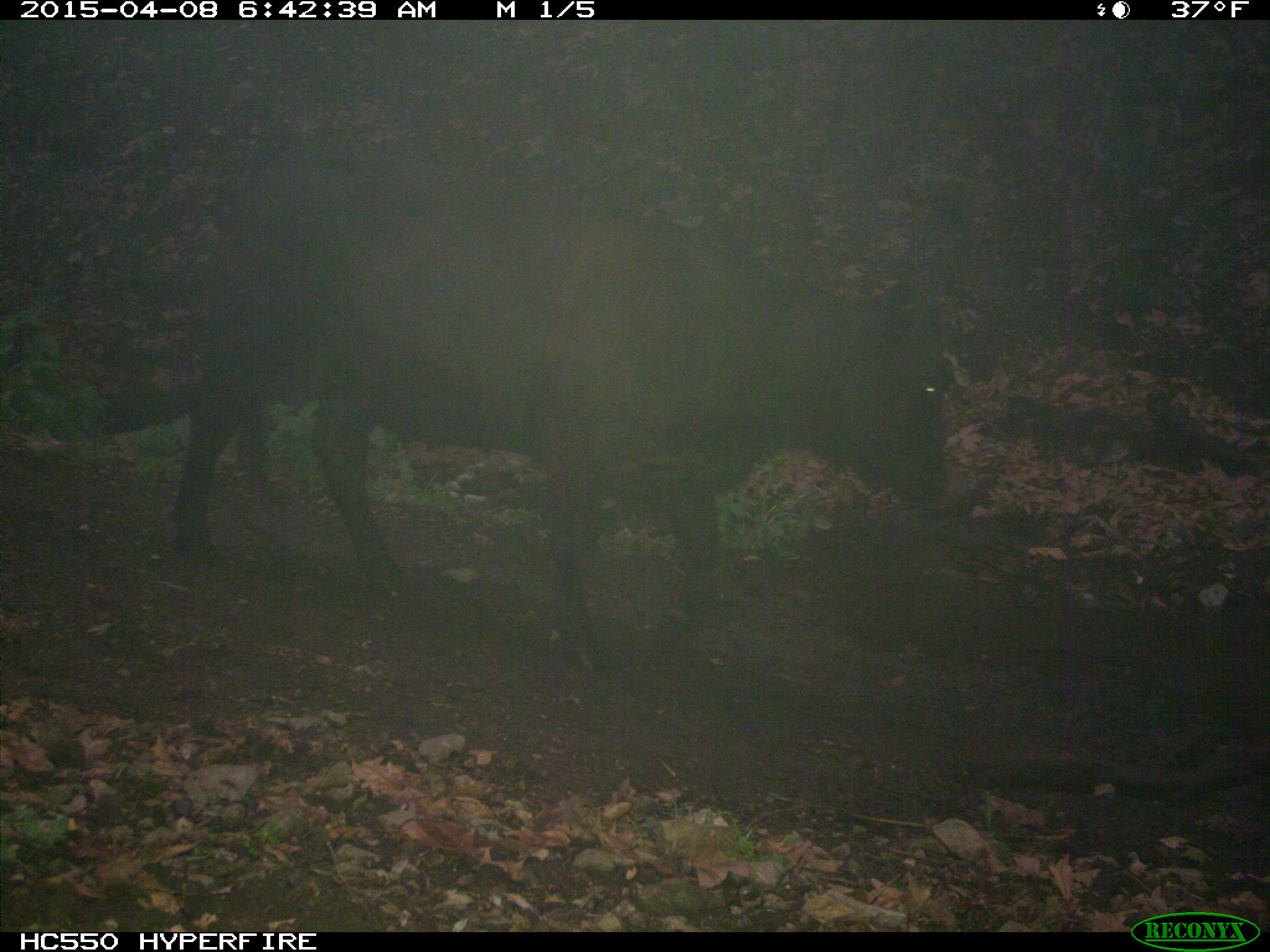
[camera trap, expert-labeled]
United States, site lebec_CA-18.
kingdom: Animalia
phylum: Chordata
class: Mammalia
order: Artiodactyla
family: Bovidae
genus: Bos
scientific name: Bos taurus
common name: domestic cow